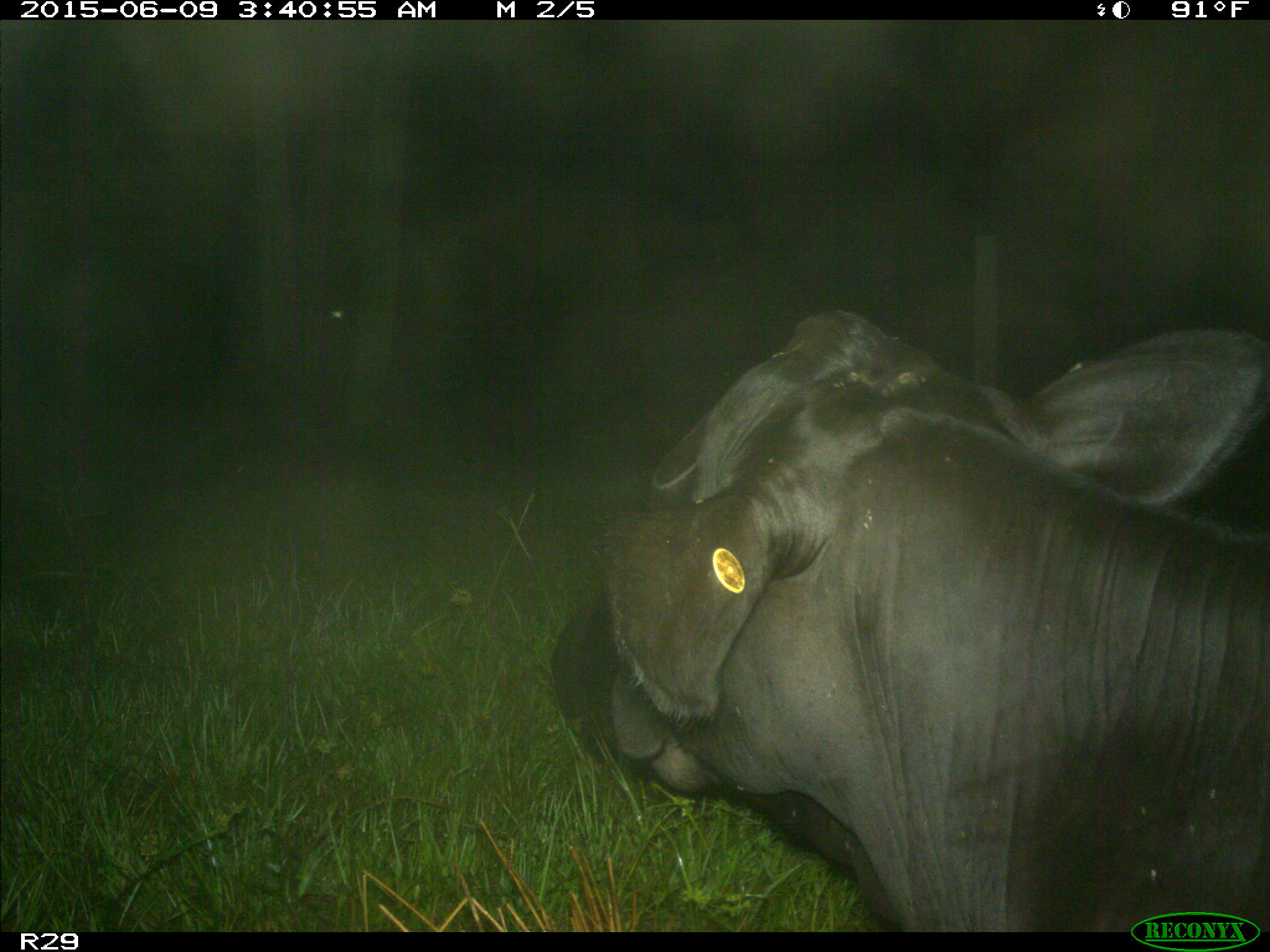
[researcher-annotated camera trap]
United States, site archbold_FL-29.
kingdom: Animalia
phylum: Chordata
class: Mammalia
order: Artiodactyla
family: Bovidae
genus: Bos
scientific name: Bos taurus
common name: domestic cow